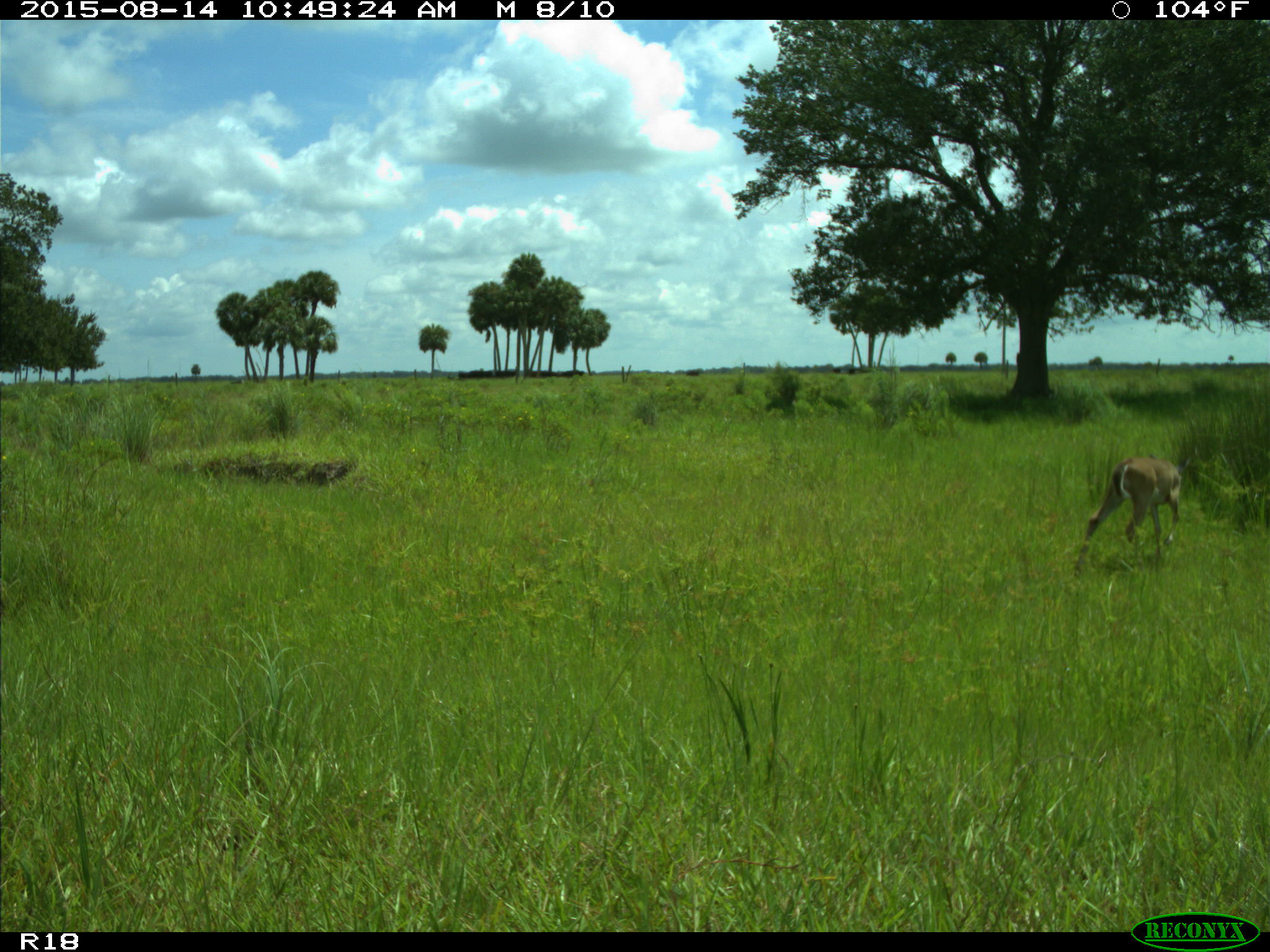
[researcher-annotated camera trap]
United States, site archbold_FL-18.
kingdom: Animalia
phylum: Chordata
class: Mammalia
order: Artiodactyla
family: Cervidae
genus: Odocoileus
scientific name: Odocoileus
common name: deer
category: unidentified deer